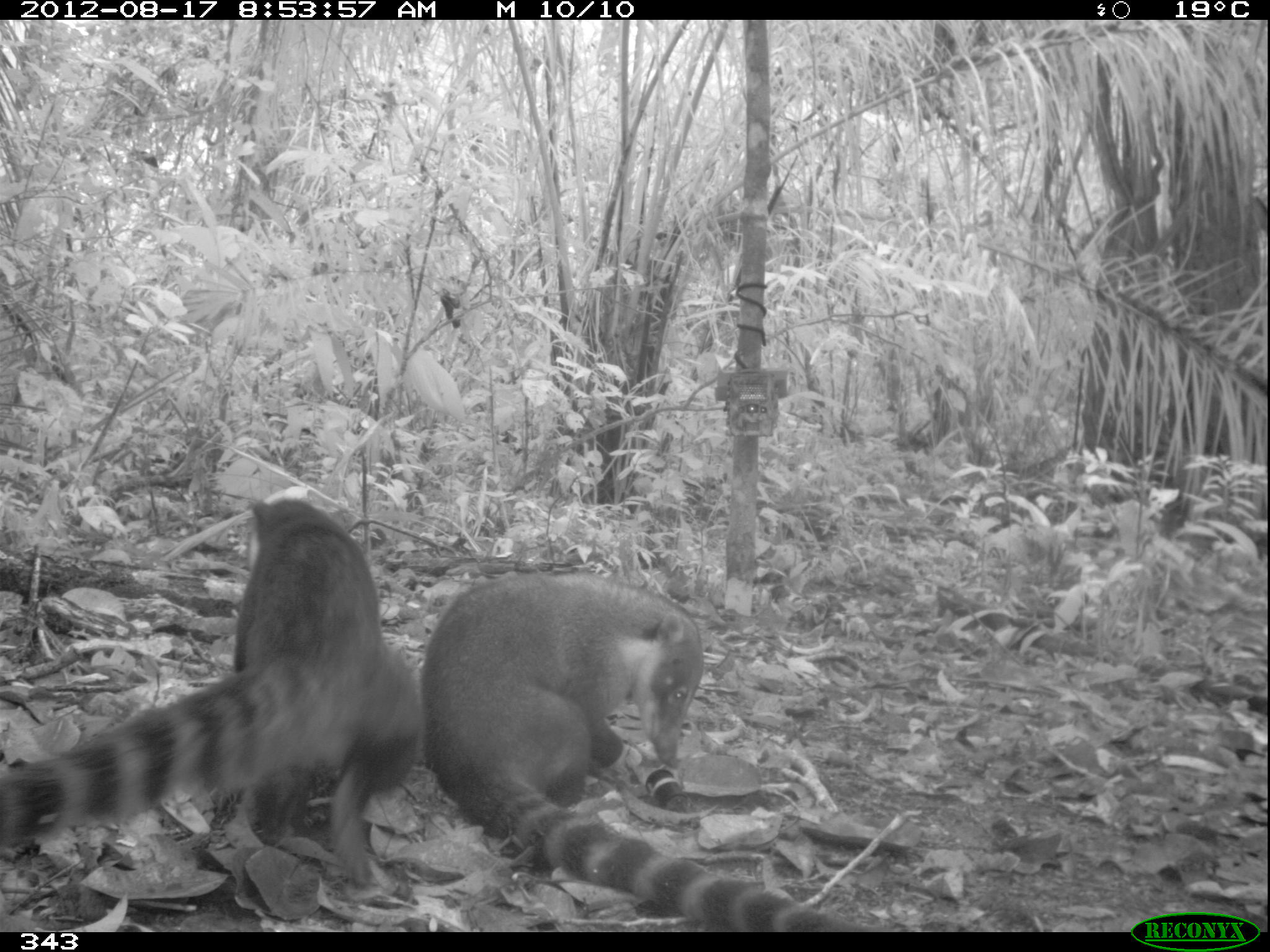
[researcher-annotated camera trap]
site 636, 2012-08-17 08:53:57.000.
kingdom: Animalia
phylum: Chordata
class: Mammalia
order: Carnivora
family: Procyonidae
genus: Nasua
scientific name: Nasua nasua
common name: south american coati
Nasua nasua (south american coati).